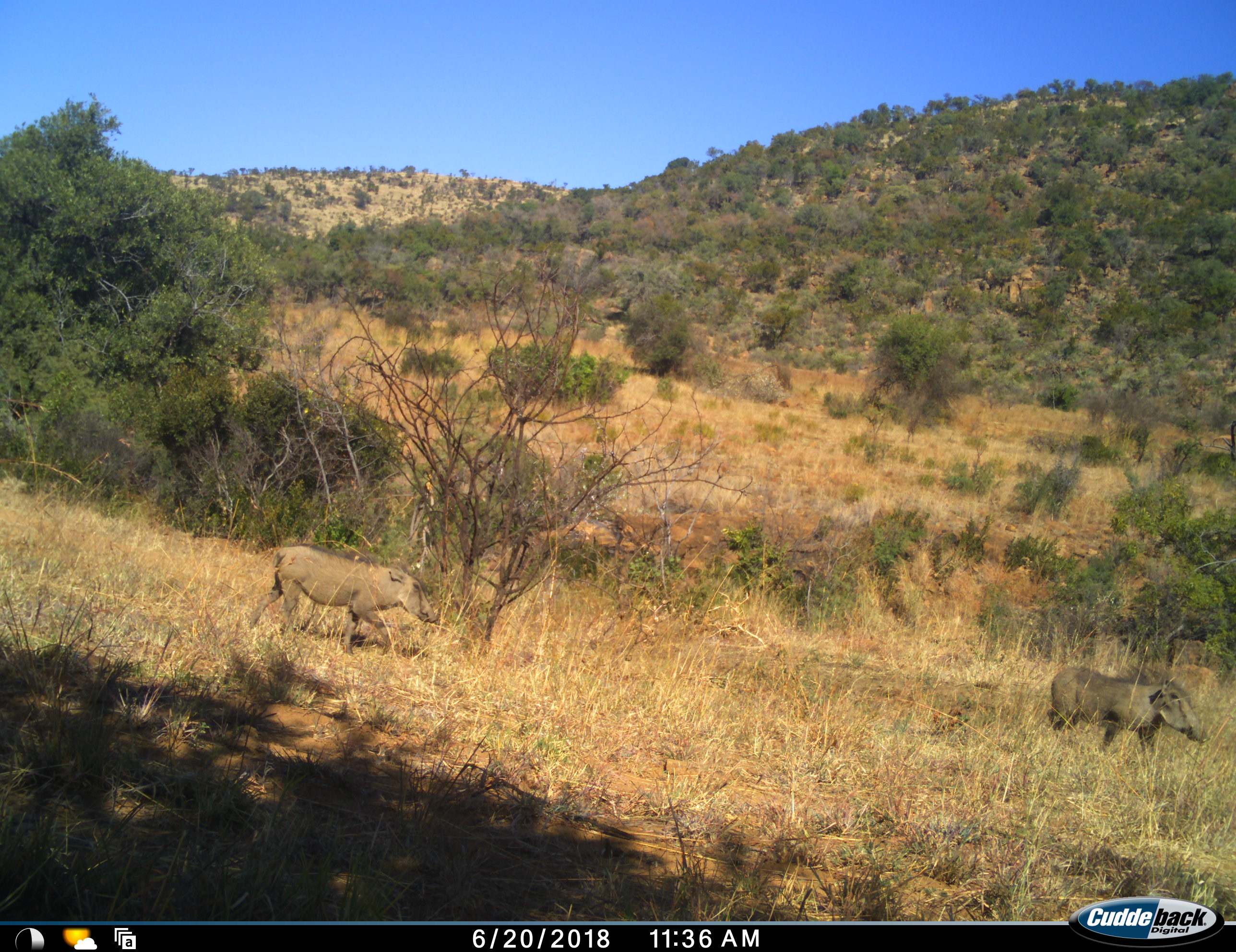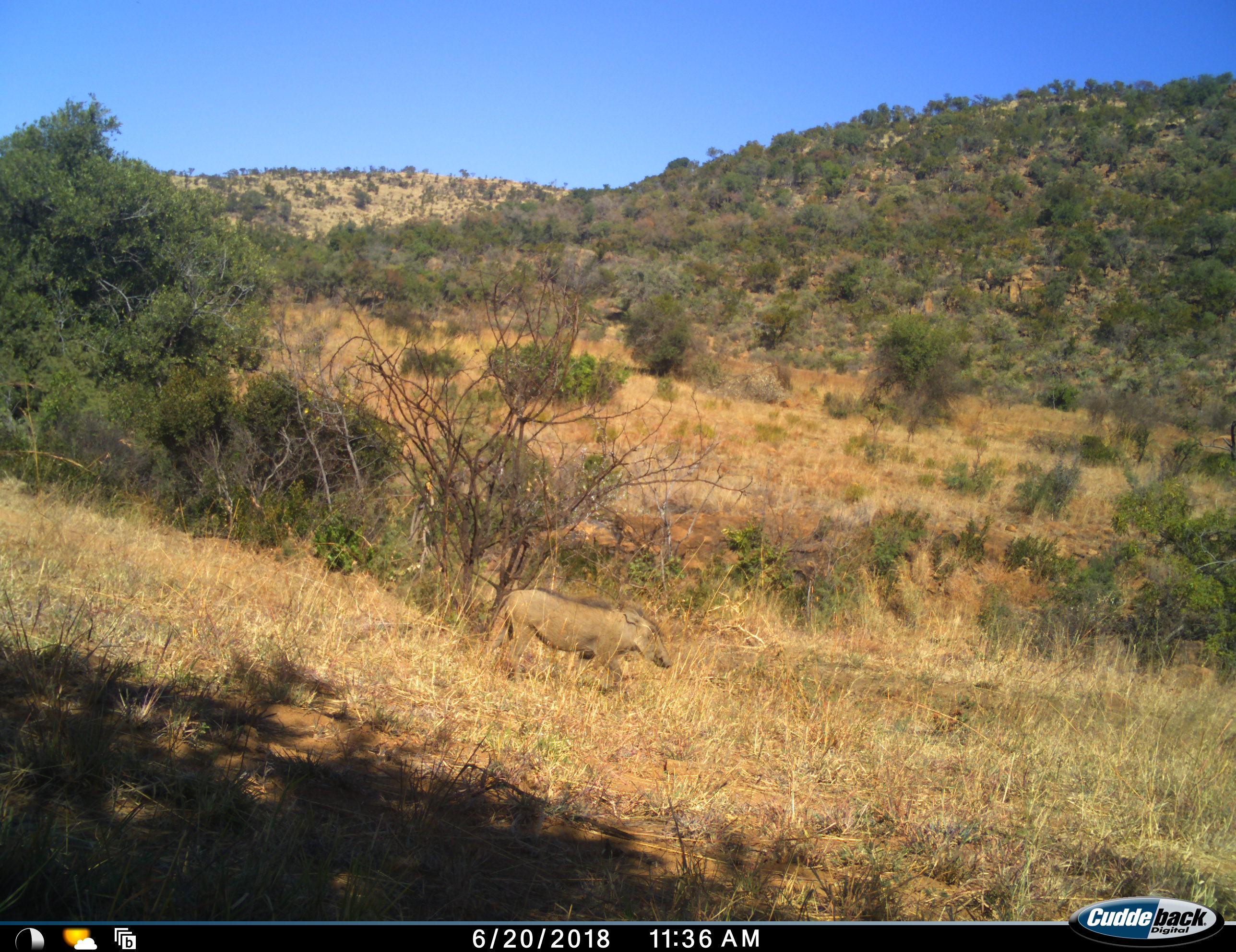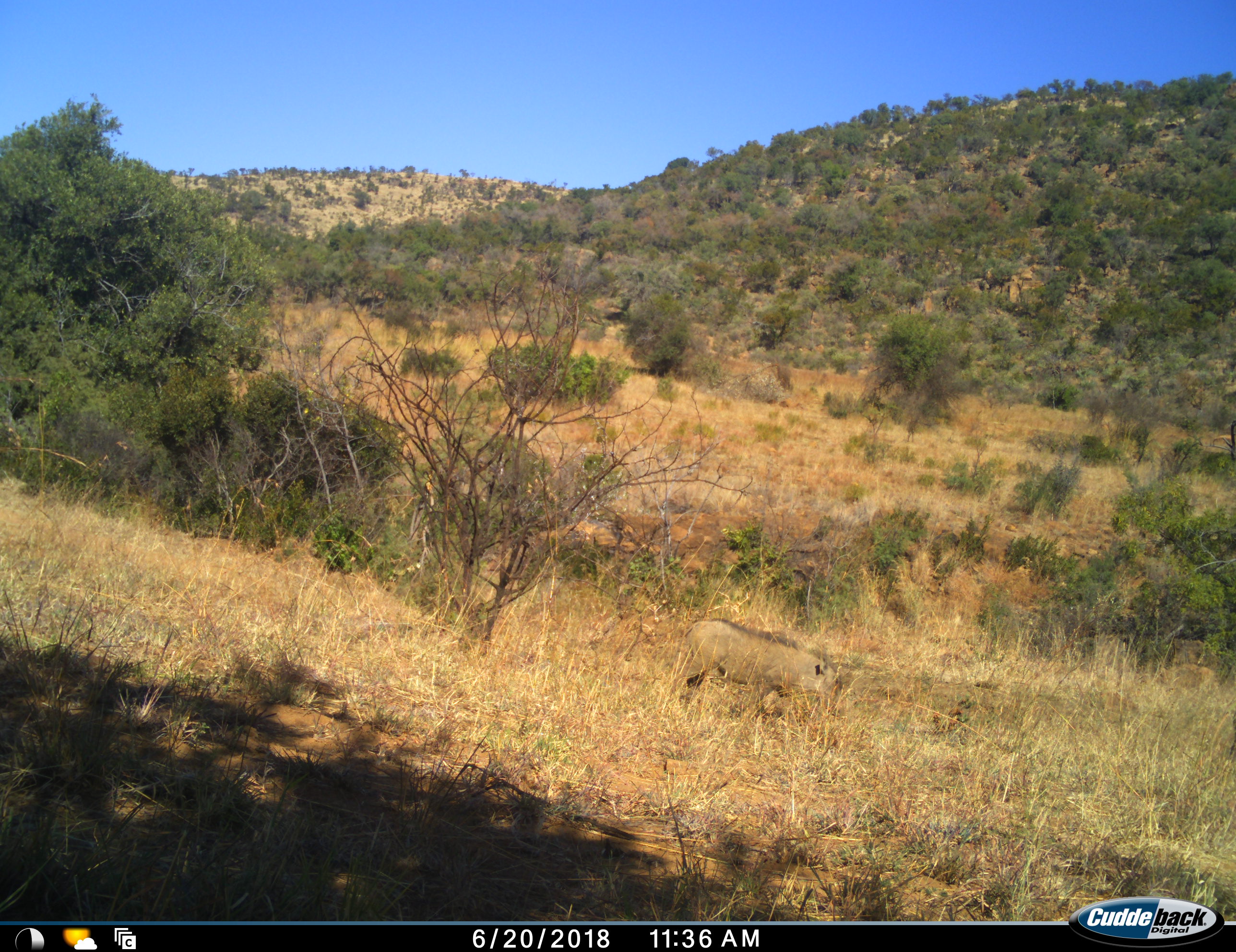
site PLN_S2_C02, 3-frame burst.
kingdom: Animalia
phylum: Chordata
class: Mammalia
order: Artiodactyla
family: Suidae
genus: Phacochoerus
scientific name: Phacochoerus africanus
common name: warthog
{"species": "warthog (Phacochoerus africanus)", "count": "2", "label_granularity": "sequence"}